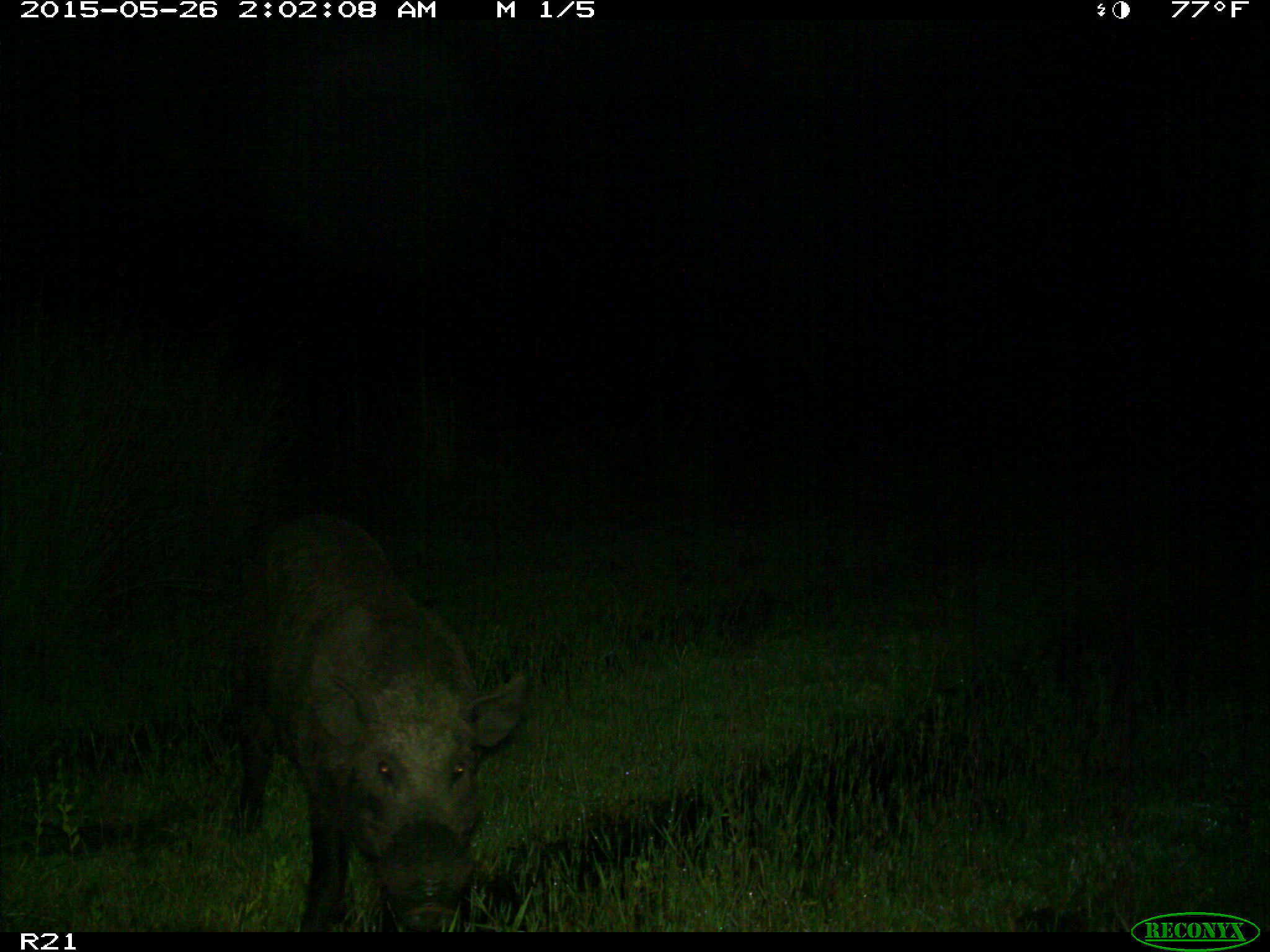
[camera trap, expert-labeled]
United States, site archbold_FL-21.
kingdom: Animalia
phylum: Chordata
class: Mammalia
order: Artiodactyla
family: Suidae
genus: Sus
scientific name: Sus scrofa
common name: wild boar